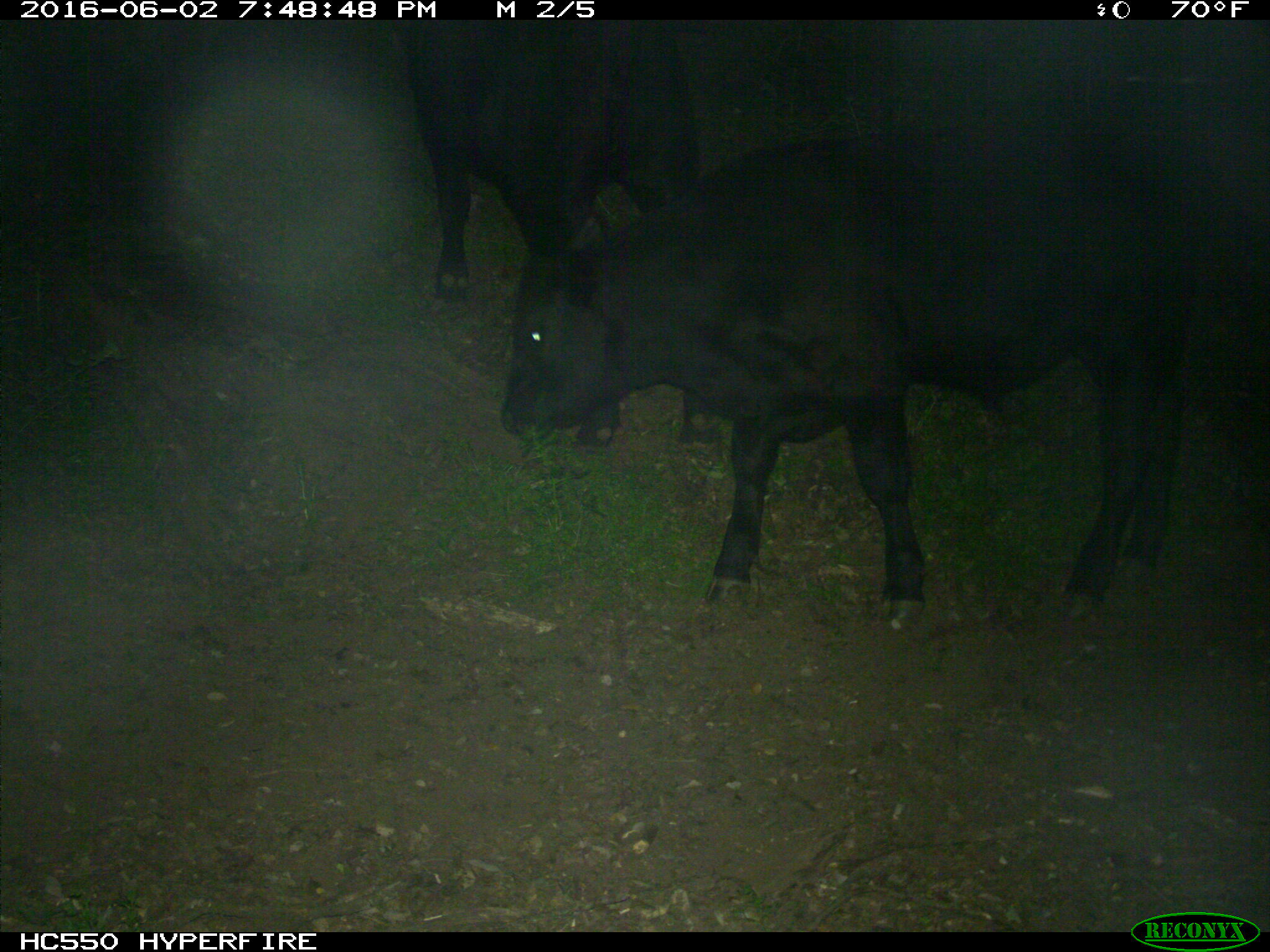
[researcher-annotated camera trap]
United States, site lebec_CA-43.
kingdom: Animalia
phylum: Chordata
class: Mammalia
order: Artiodactyla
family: Bovidae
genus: Bos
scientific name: Bos taurus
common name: domestic cow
Bos taurus (domestic cow).